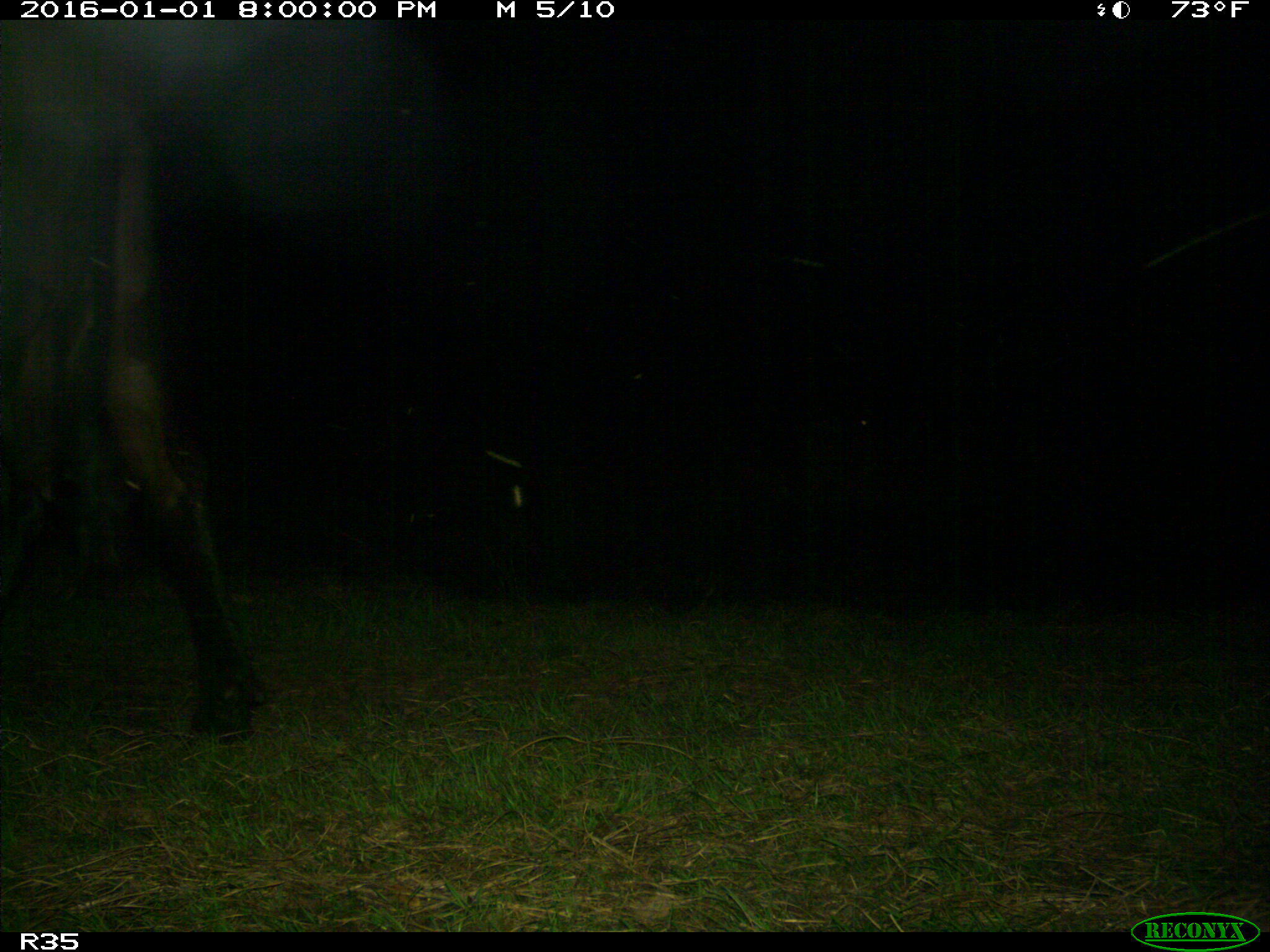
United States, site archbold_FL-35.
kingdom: Animalia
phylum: Chordata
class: Mammalia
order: Artiodactyla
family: Bovidae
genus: Bos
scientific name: Bos taurus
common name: domestic cow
Bos taurus (domestic cow).